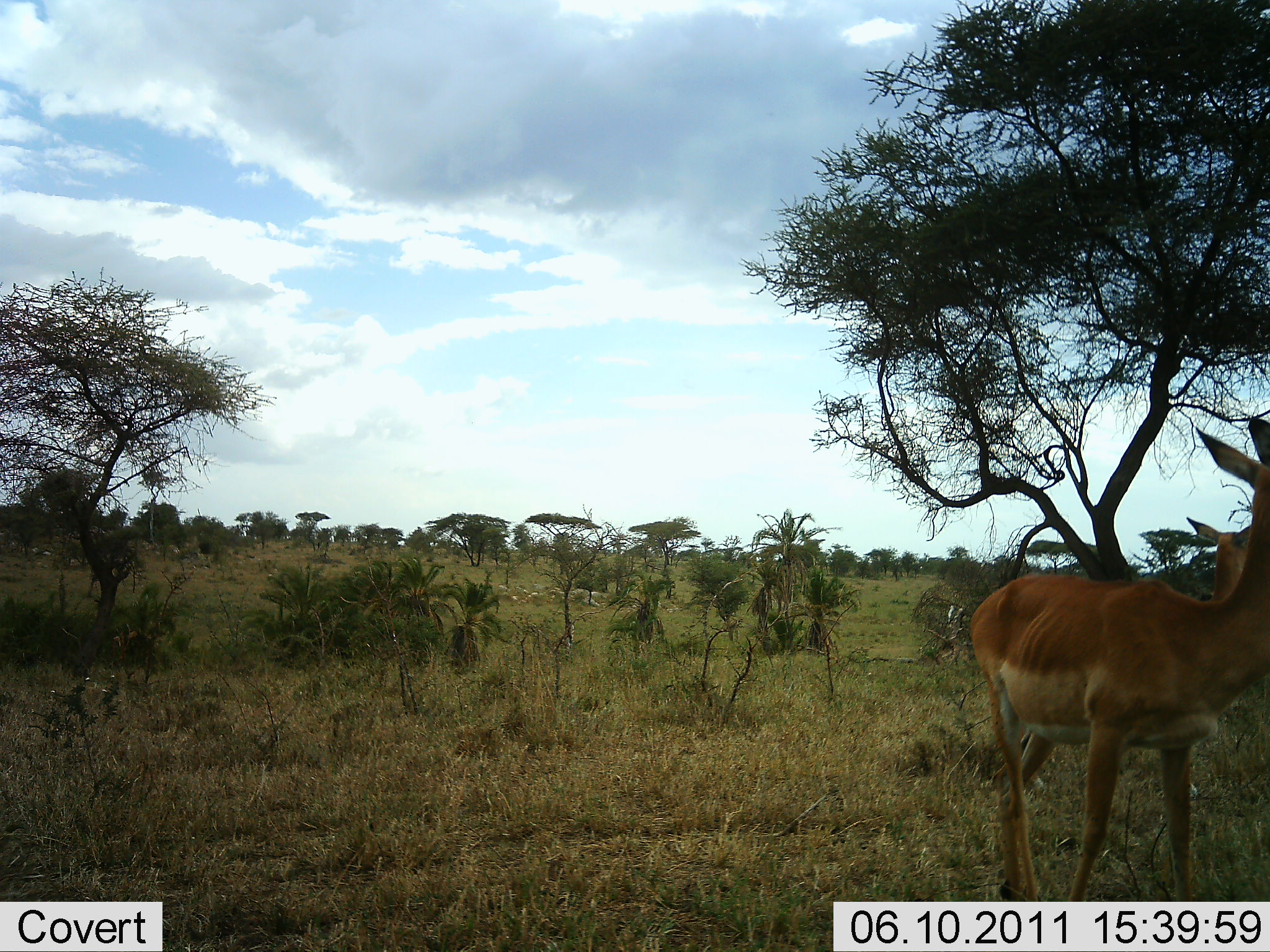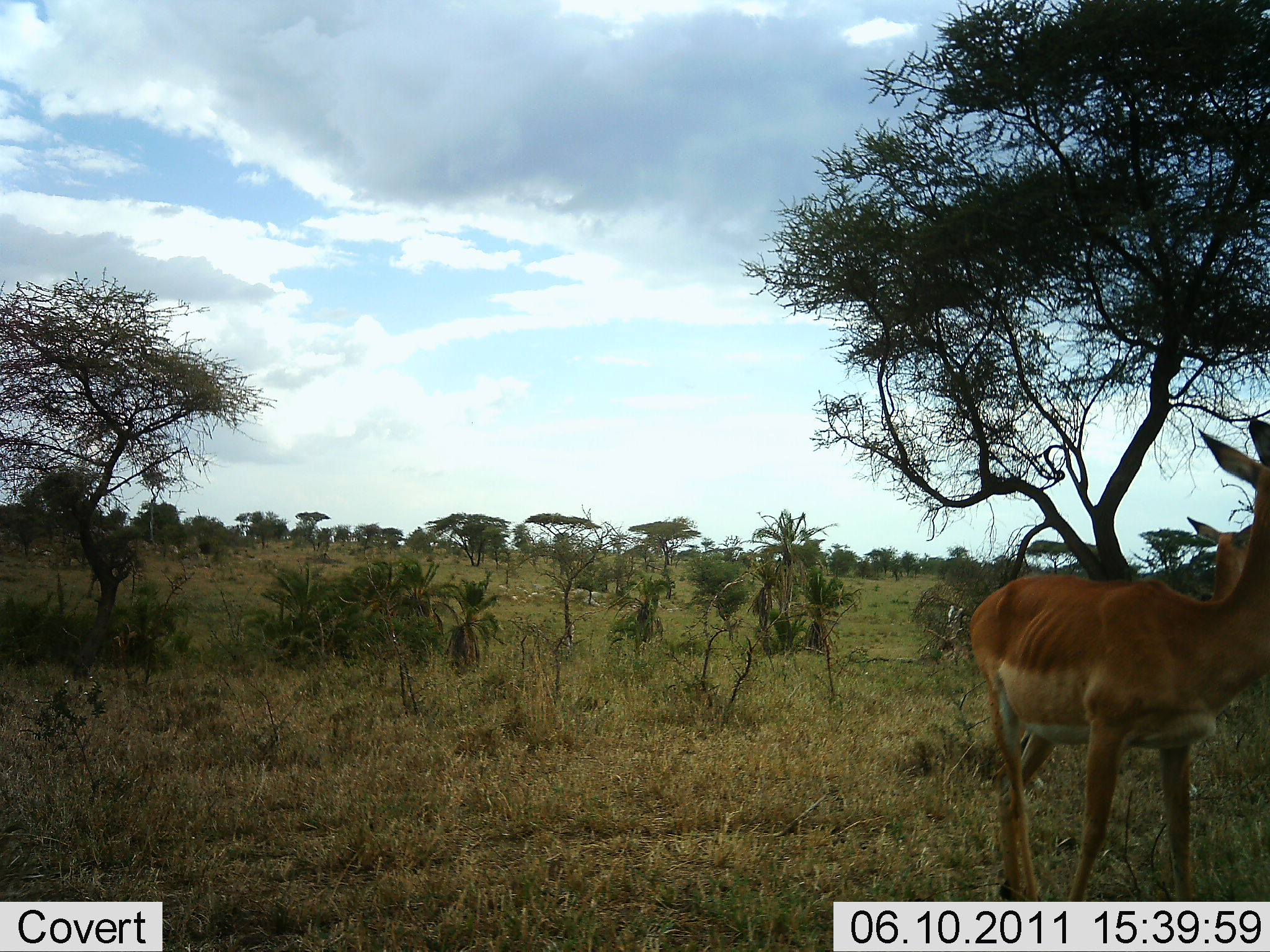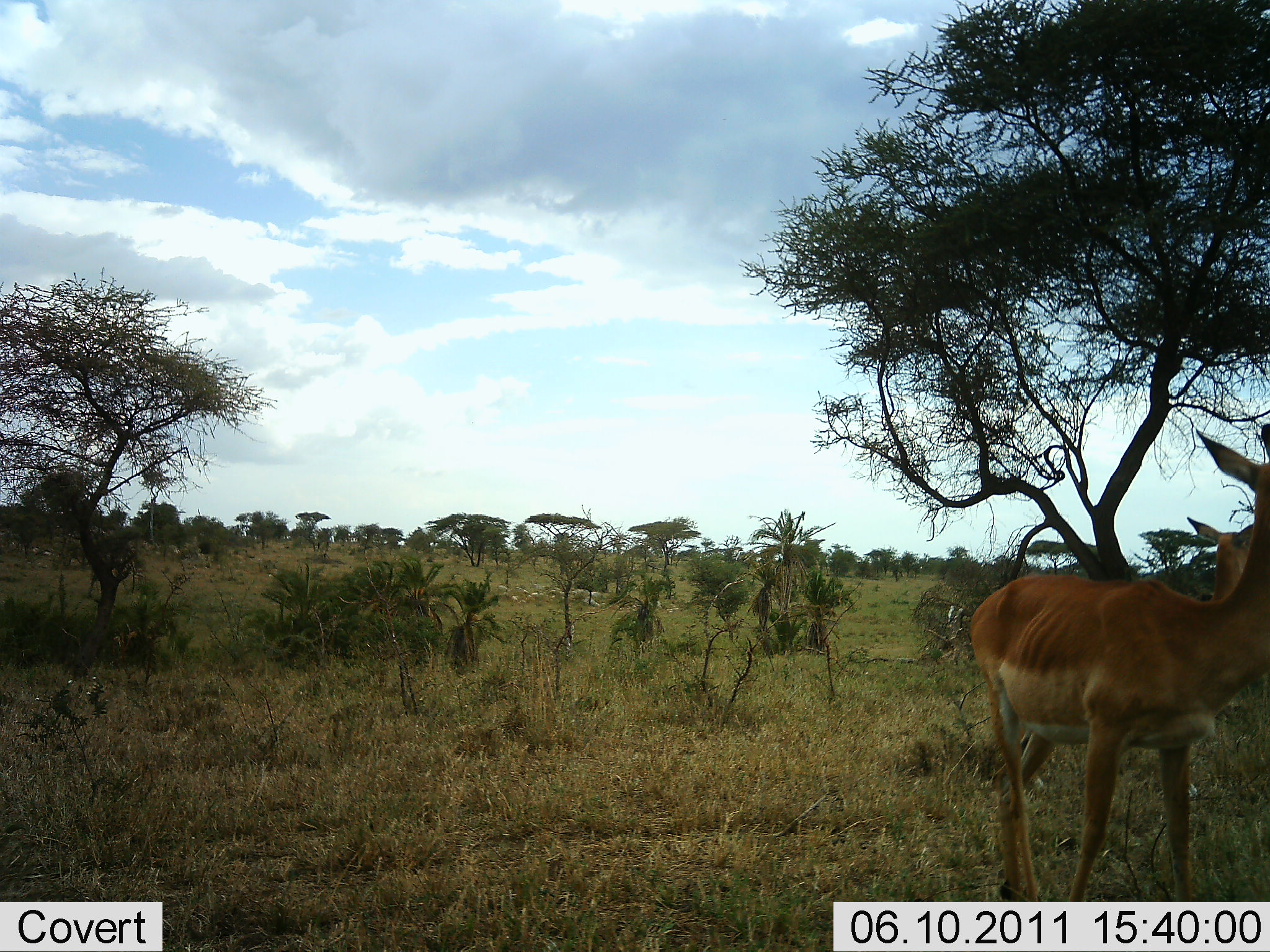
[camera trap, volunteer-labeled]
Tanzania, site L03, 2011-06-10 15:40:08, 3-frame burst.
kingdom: Animalia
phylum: Chordata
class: Mammalia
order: Artiodactyla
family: Bovidae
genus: Aepyceros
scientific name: Aepyceros melampus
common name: impala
Impala (Aepyceros melampus), count 2. Behavior (volunteer vote fractions): standing 100%, resting 0%, moving 0%, interacting 0%. Young present (vote fraction): 10%. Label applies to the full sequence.